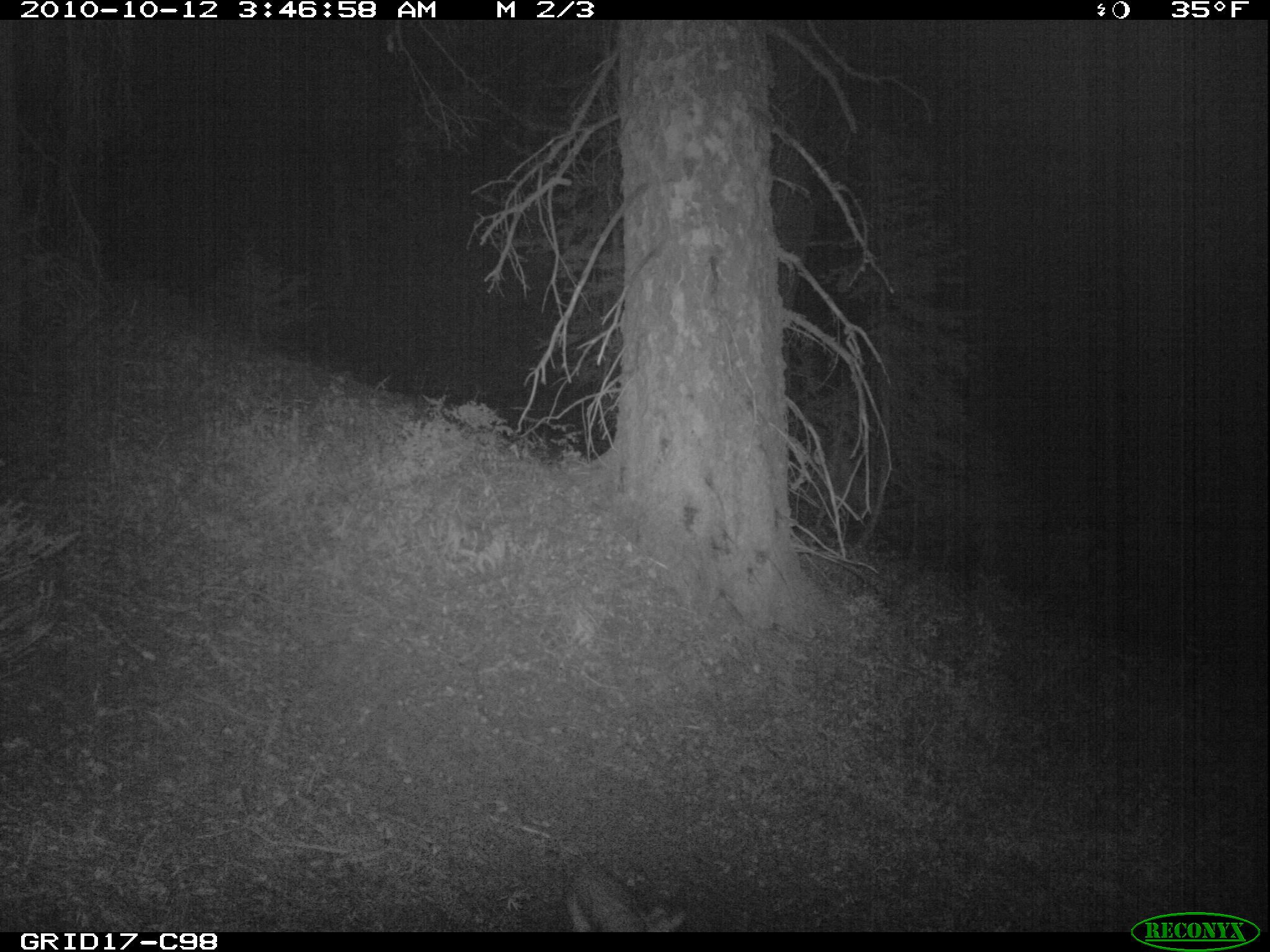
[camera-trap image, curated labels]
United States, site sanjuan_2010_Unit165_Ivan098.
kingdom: Animalia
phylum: Chordata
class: Mammalia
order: Lagomorpha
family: Leporidae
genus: Lepus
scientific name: Lepus americanus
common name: snowshoe hare